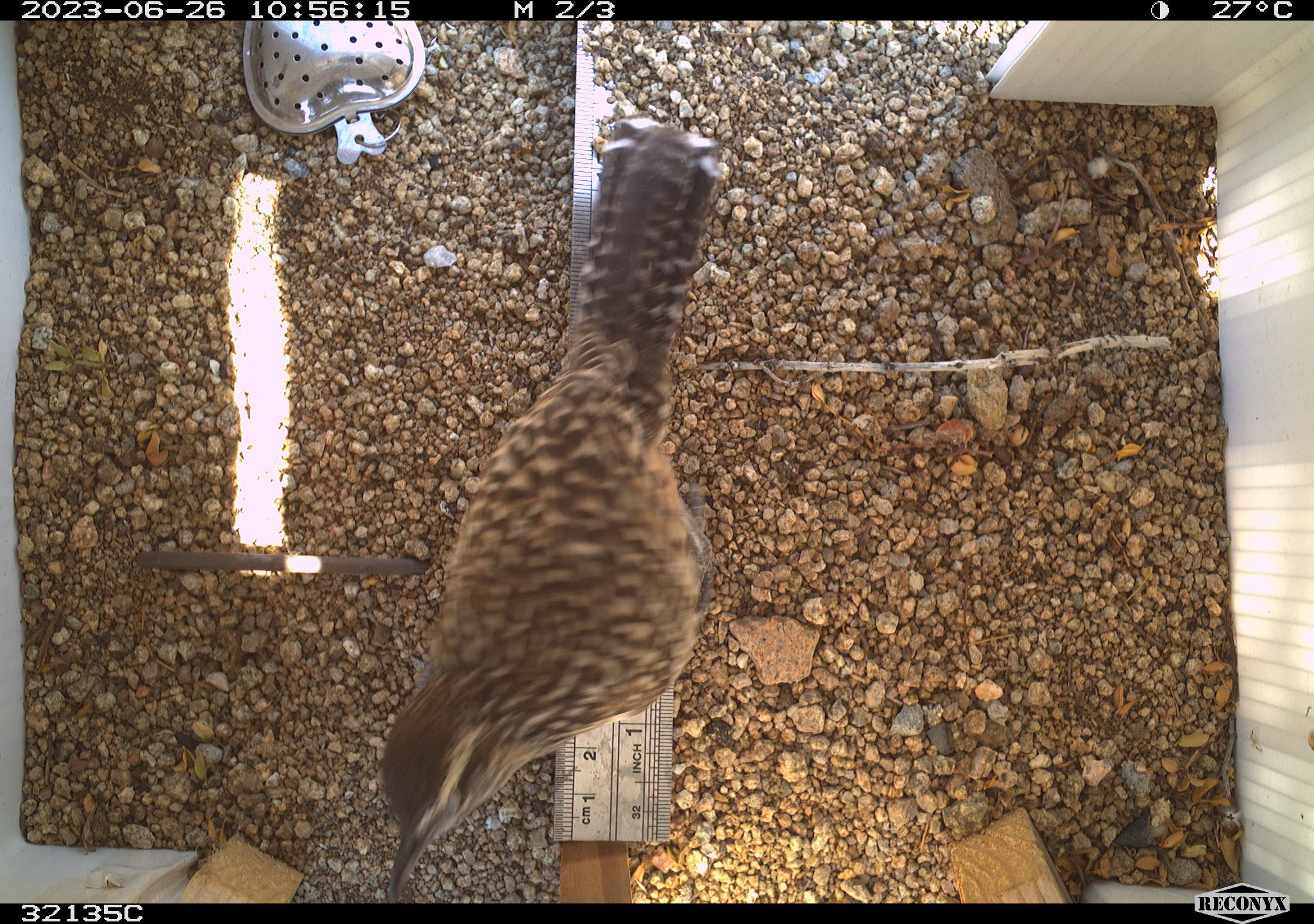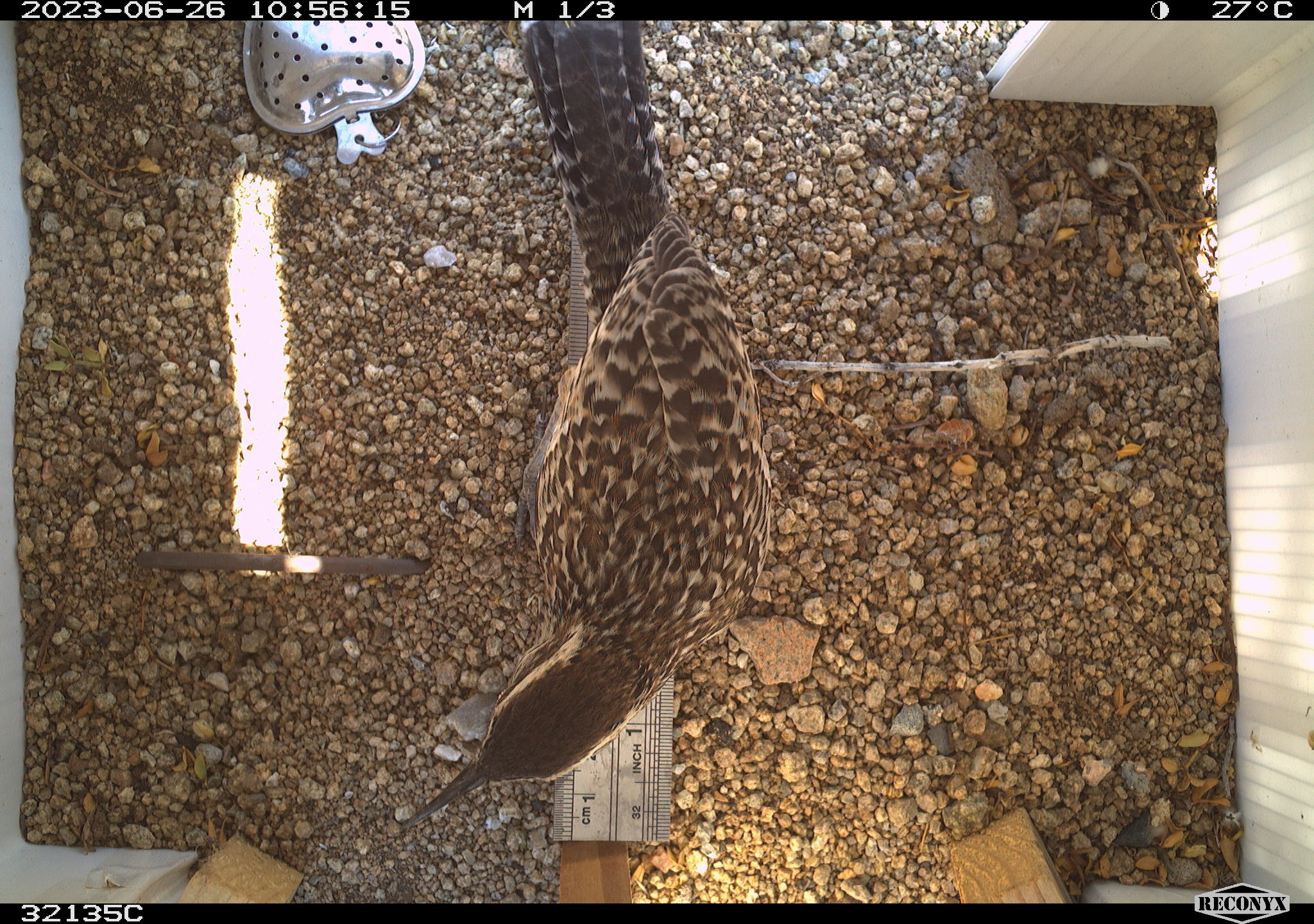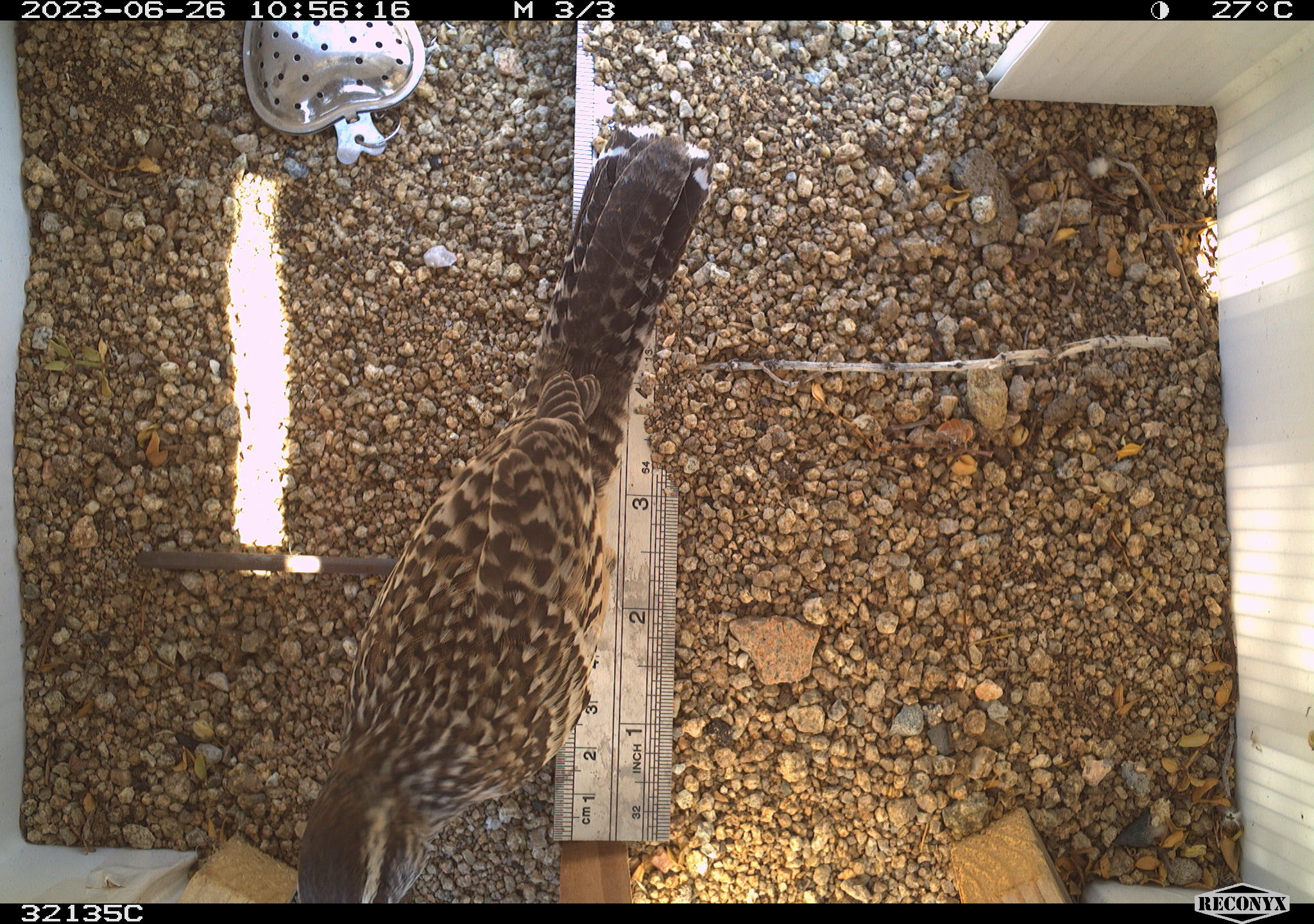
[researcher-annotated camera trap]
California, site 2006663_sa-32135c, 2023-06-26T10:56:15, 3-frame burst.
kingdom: Animalia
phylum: Chordata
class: Aves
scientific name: Aves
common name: bird